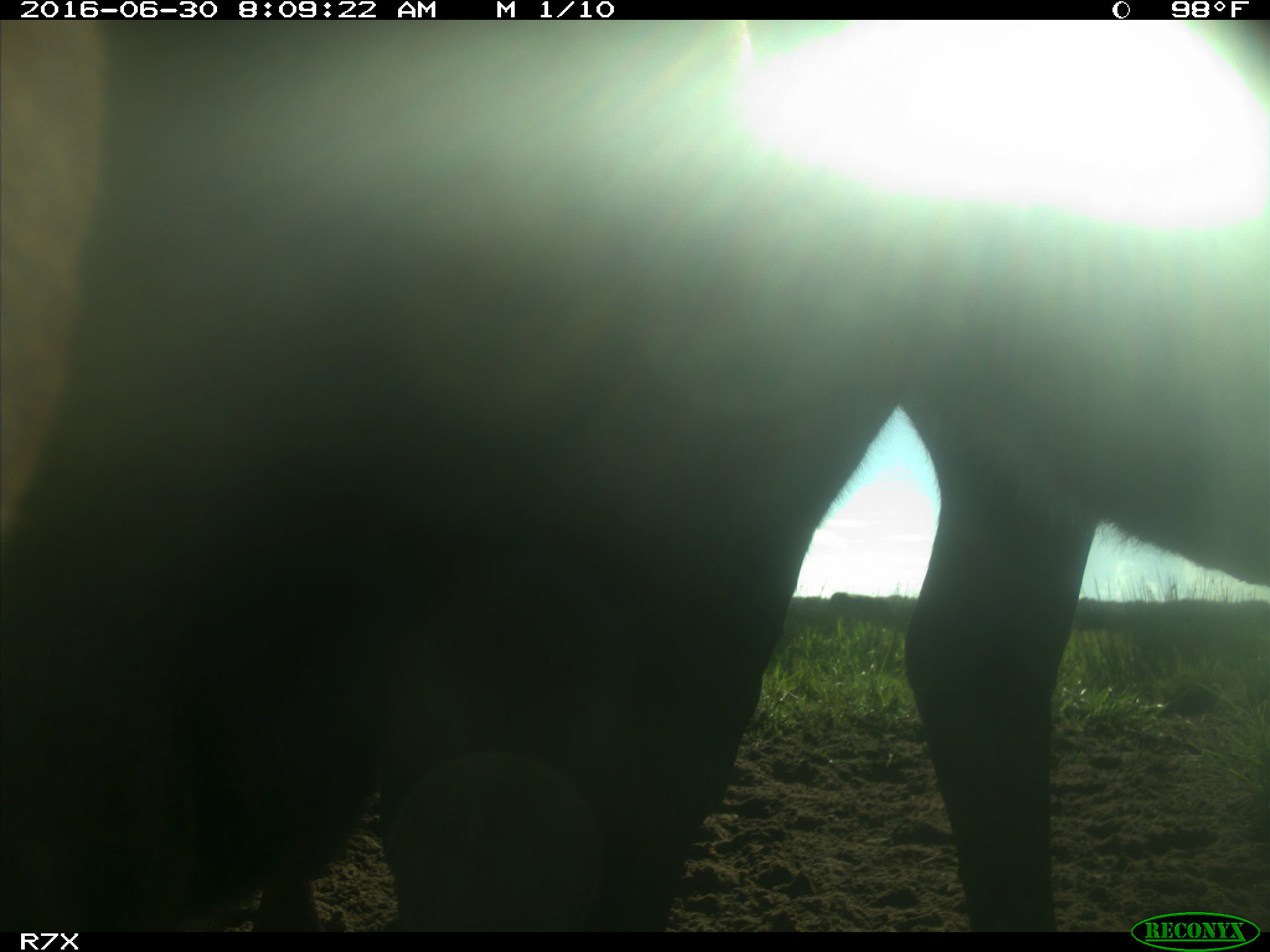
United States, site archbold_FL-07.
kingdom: Animalia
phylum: Chordata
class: Mammalia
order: Artiodactyla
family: Bovidae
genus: Bos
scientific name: Bos taurus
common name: domestic cow